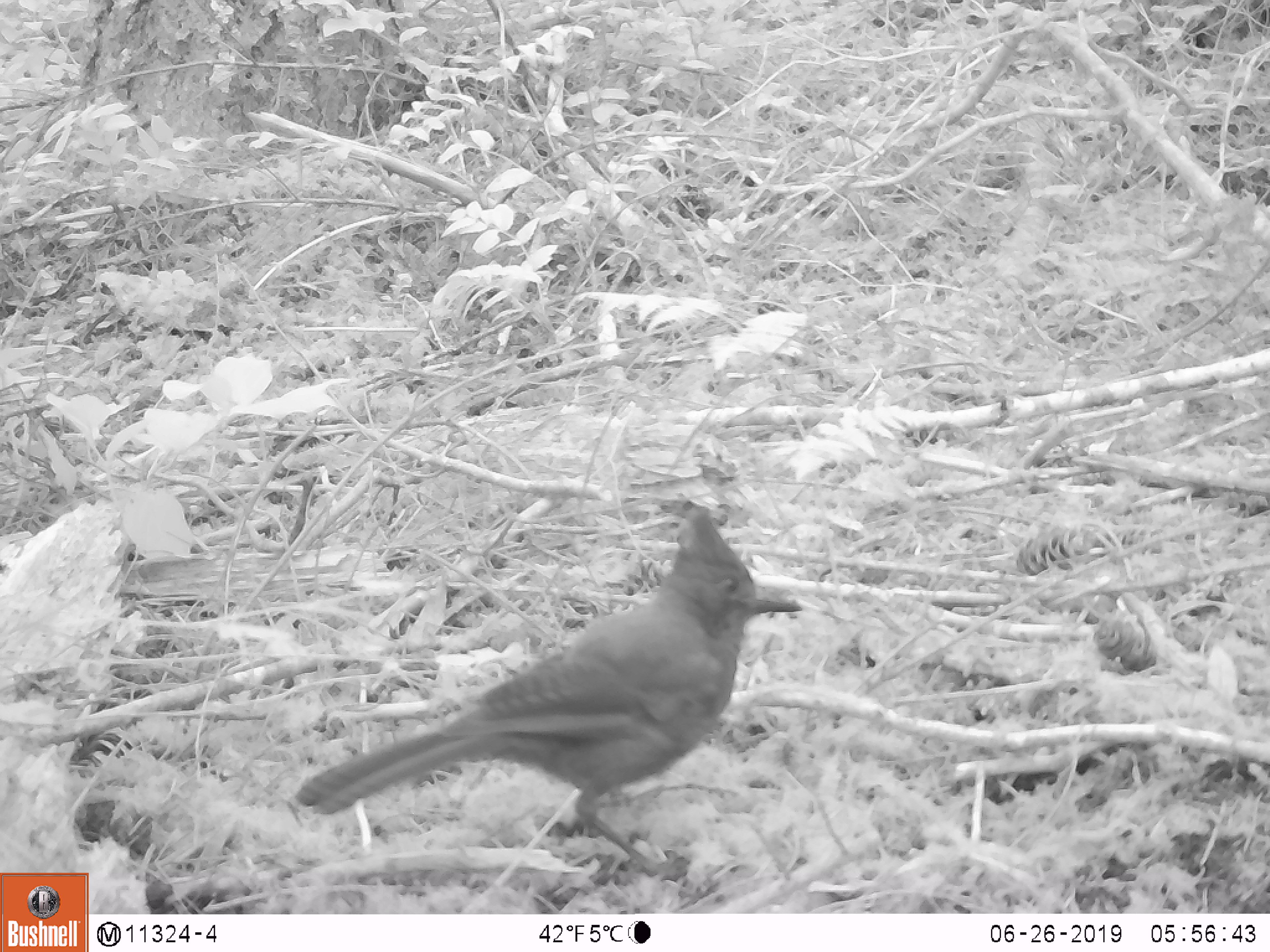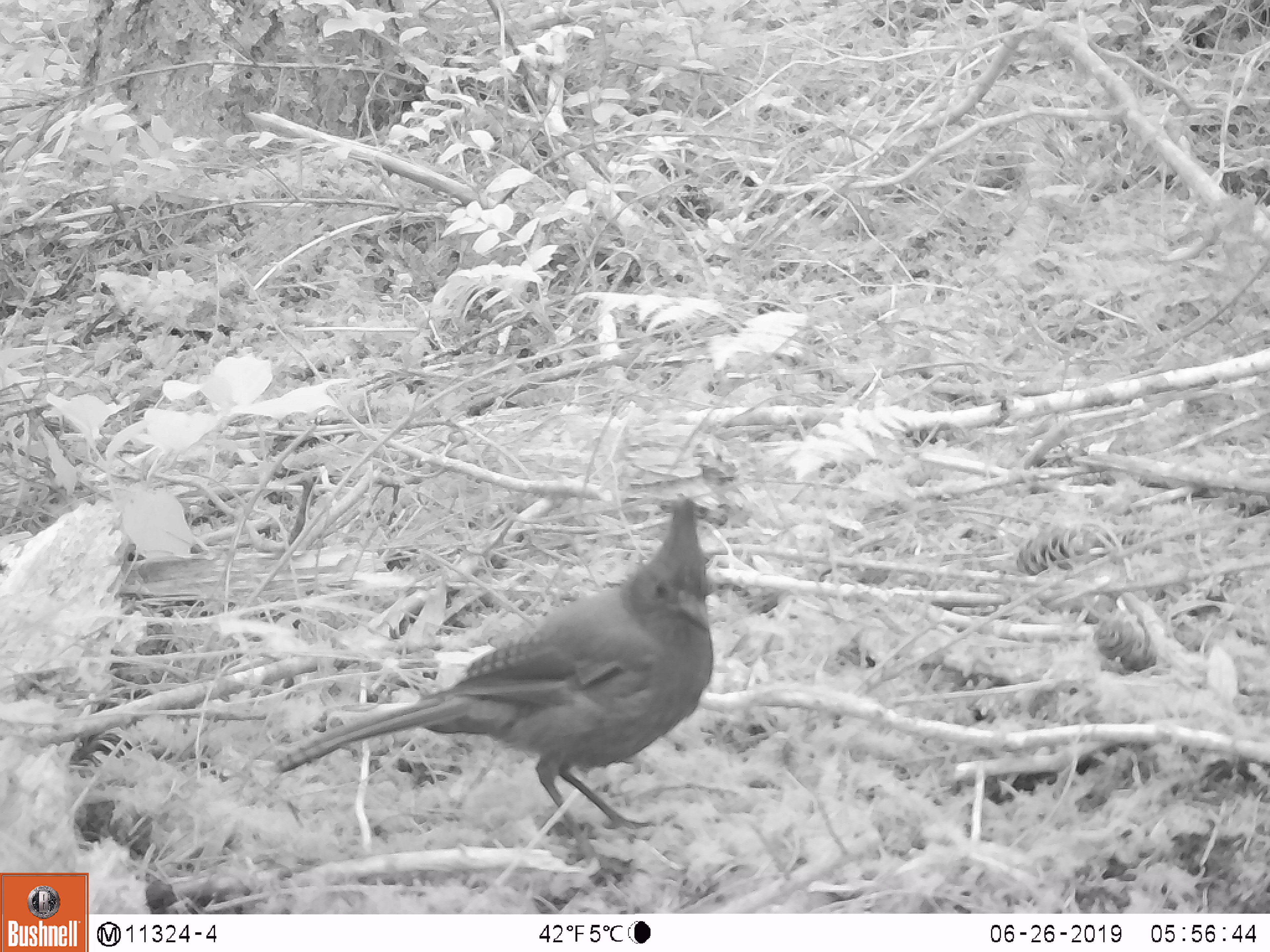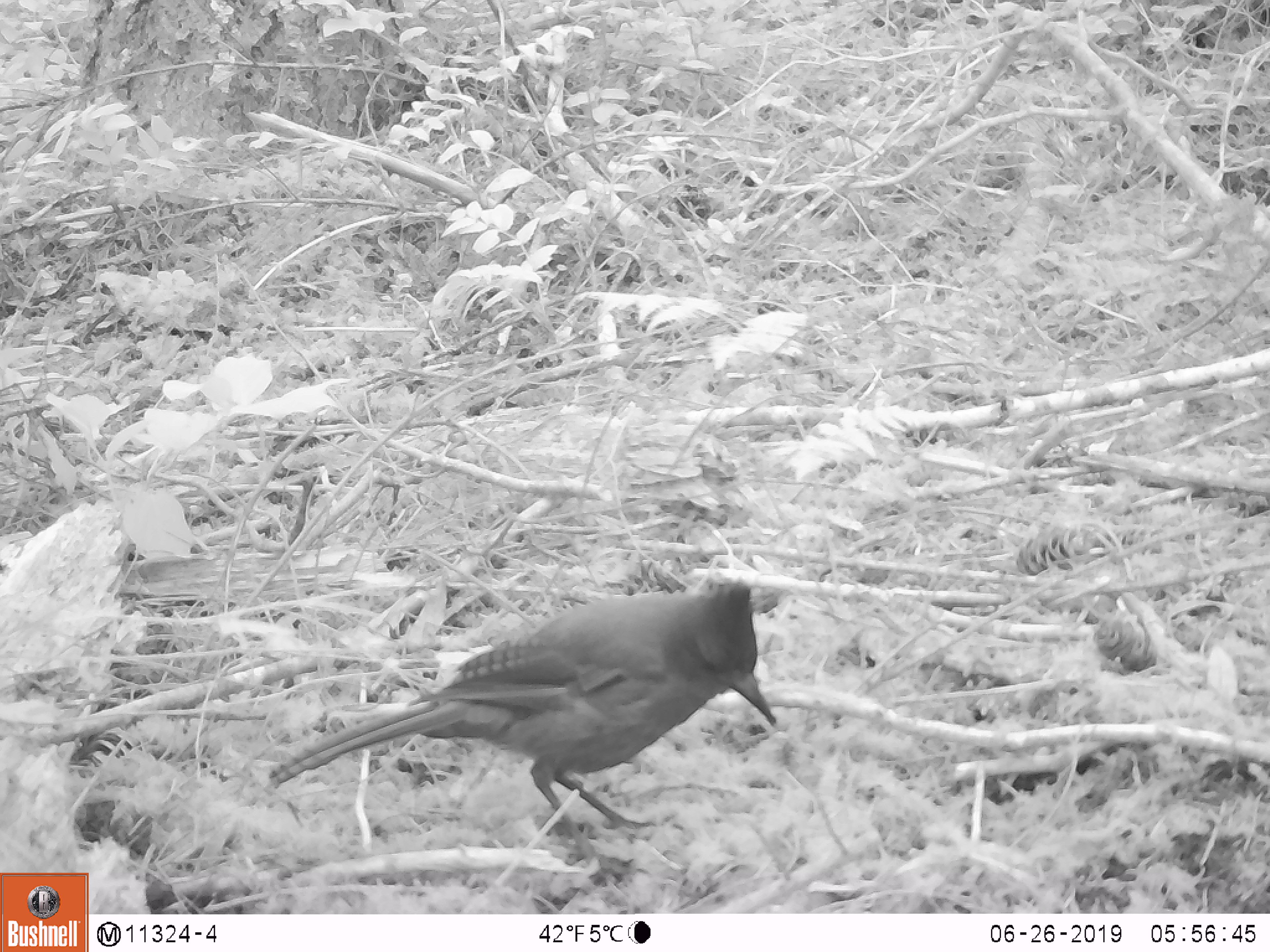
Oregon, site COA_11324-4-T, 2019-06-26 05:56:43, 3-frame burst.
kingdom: Animalia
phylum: Chordata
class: Aves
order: Passeriformes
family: Corvidae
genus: Cyanocitta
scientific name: Cyanocitta stelleri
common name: steller's jay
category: stellers jay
Stellers jay (steller's jay) (Cyanocitta stelleri).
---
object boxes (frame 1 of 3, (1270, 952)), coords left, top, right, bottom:
stellers jay: 289, 506, 815, 879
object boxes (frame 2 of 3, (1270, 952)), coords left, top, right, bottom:
stellers jay: 275, 493, 725, 874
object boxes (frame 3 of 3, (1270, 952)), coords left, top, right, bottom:
stellers jay: 268, 579, 786, 853